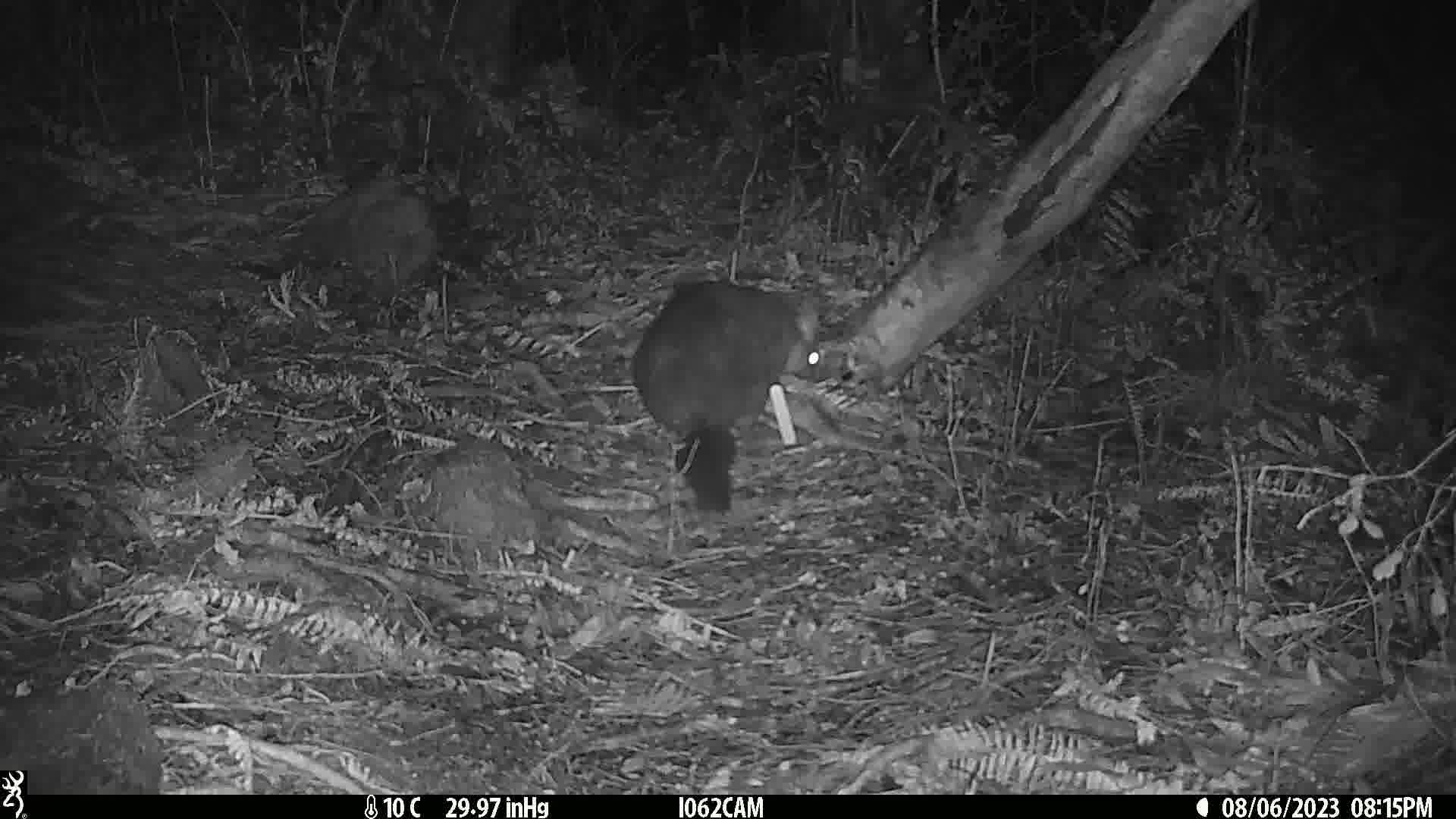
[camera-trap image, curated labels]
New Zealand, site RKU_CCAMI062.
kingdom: Animalia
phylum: Chordata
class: Mammalia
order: Diprotodontia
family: Phalangeridae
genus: Trichosurus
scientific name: Trichosurus vulpecula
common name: common brushtail possum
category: possum